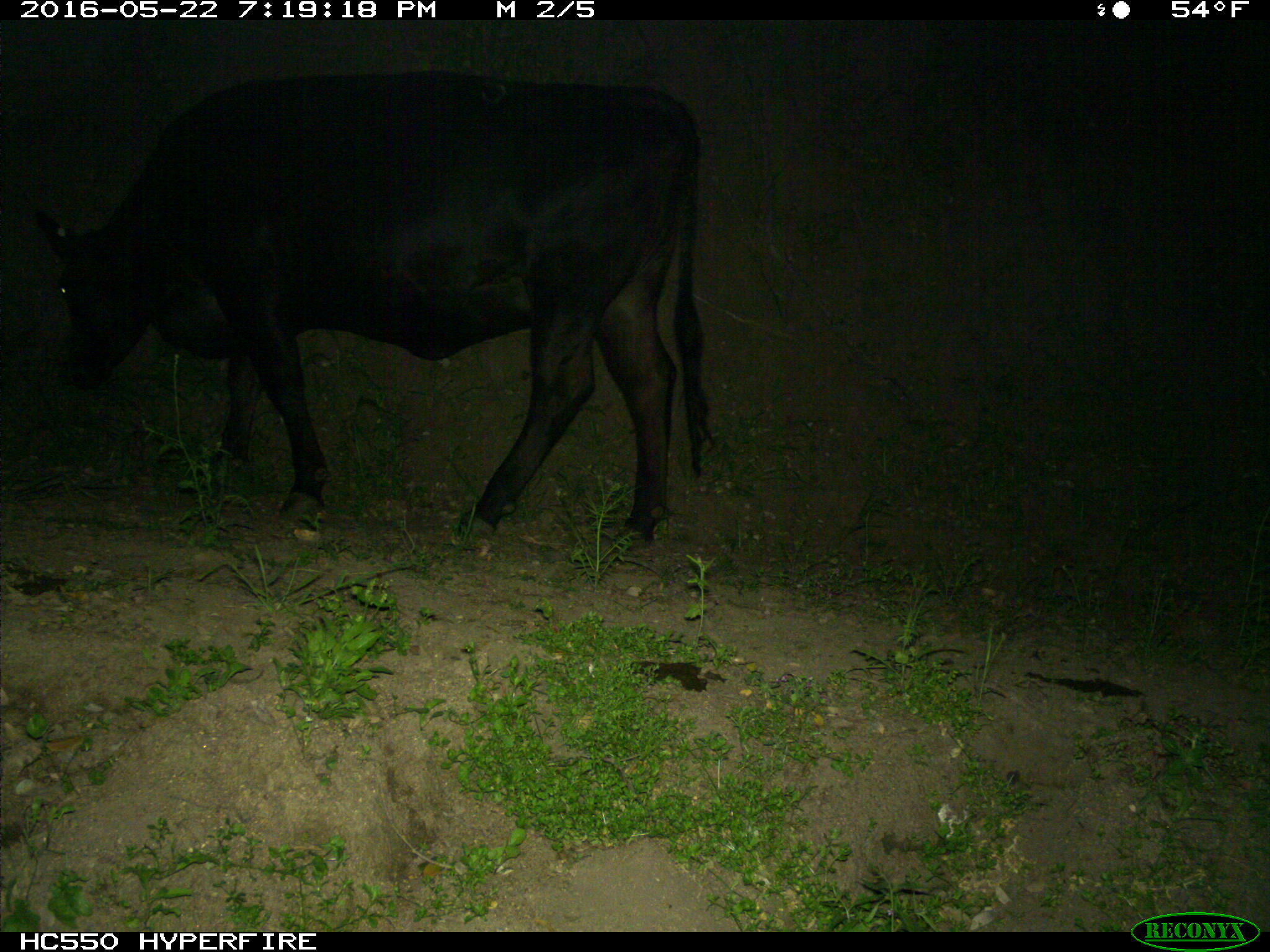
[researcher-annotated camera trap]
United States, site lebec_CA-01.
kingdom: Animalia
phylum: Chordata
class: Mammalia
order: Artiodactyla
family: Bovidae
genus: Bos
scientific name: Bos taurus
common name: domestic cow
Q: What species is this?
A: Bos taurus (domestic cow).